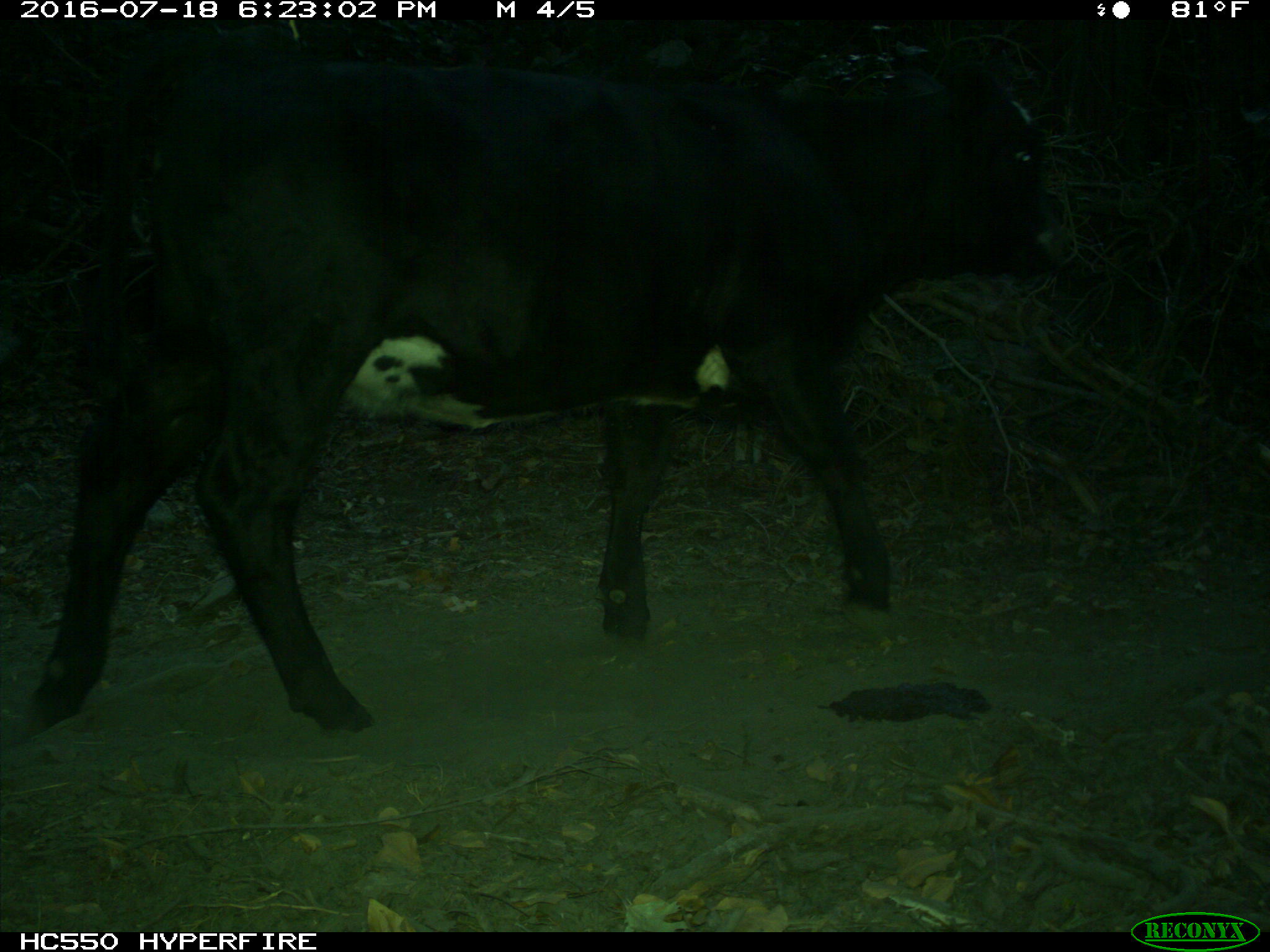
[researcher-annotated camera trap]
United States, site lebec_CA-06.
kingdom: Animalia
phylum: Chordata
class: Mammalia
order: Artiodactyla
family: Bovidae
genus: Bos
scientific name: Bos taurus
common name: domestic cow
Bos taurus (domestic cow).